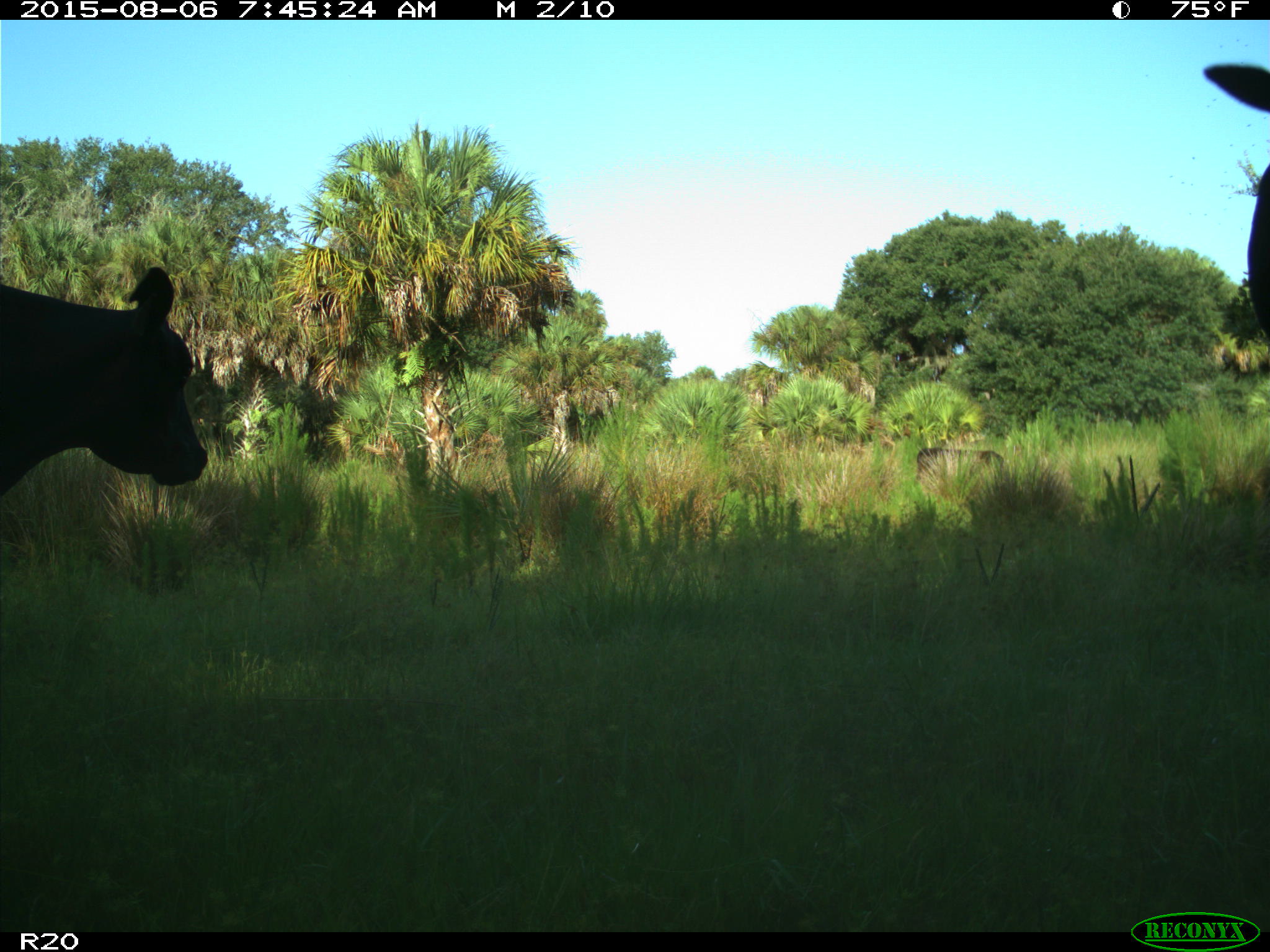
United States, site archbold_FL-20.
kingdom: Animalia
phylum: Chordata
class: Mammalia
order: Artiodactyla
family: Bovidae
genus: Bos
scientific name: Bos taurus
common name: domestic cow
Bos taurus (domestic cow).